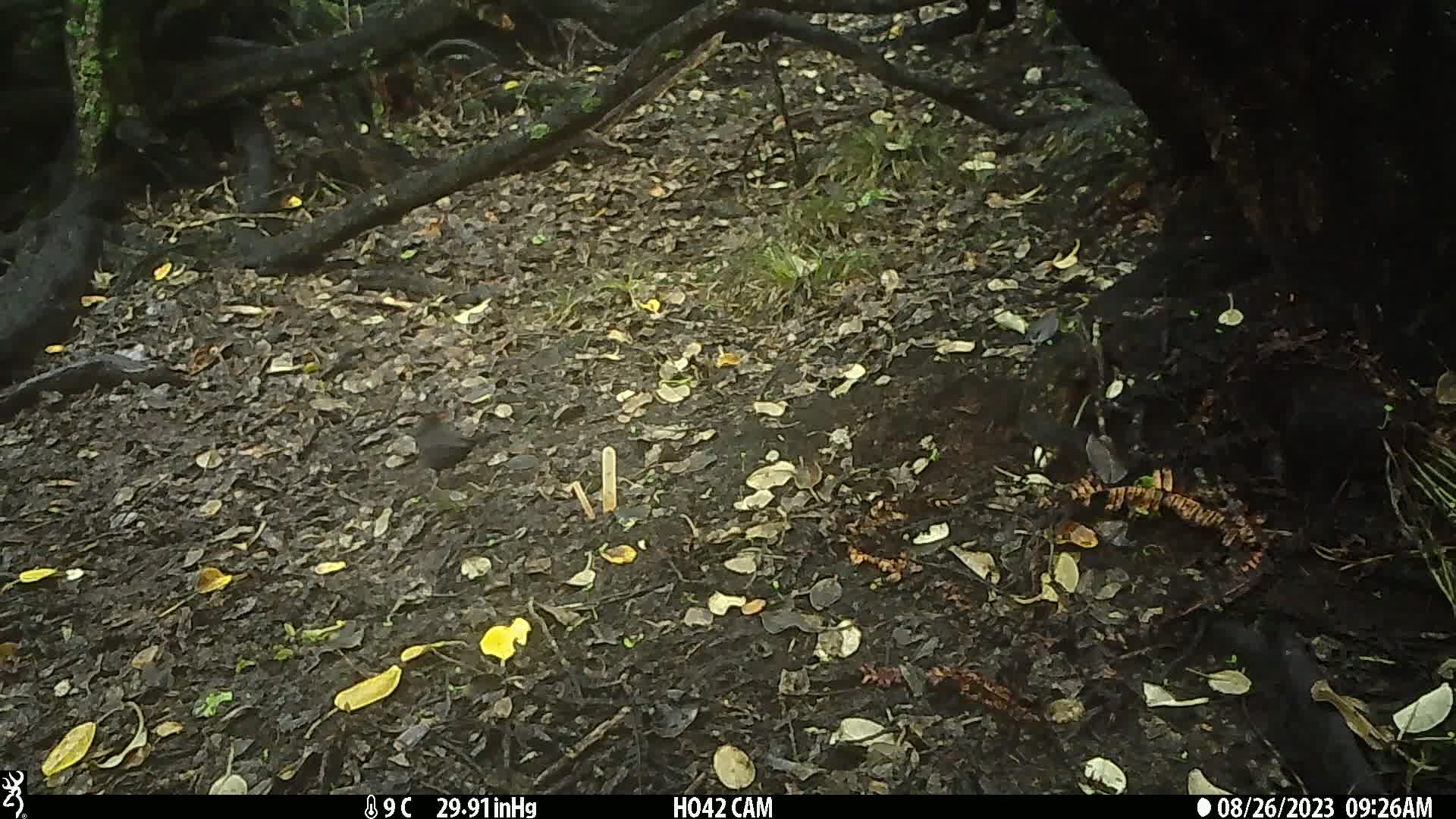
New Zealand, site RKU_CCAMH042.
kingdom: Animalia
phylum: Chordata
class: Aves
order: Passeriformes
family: Turdidae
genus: Turdus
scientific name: Turdus merula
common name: eurasian blackbird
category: blackbird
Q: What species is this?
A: Blackbird (eurasian blackbird) (Turdus merula).